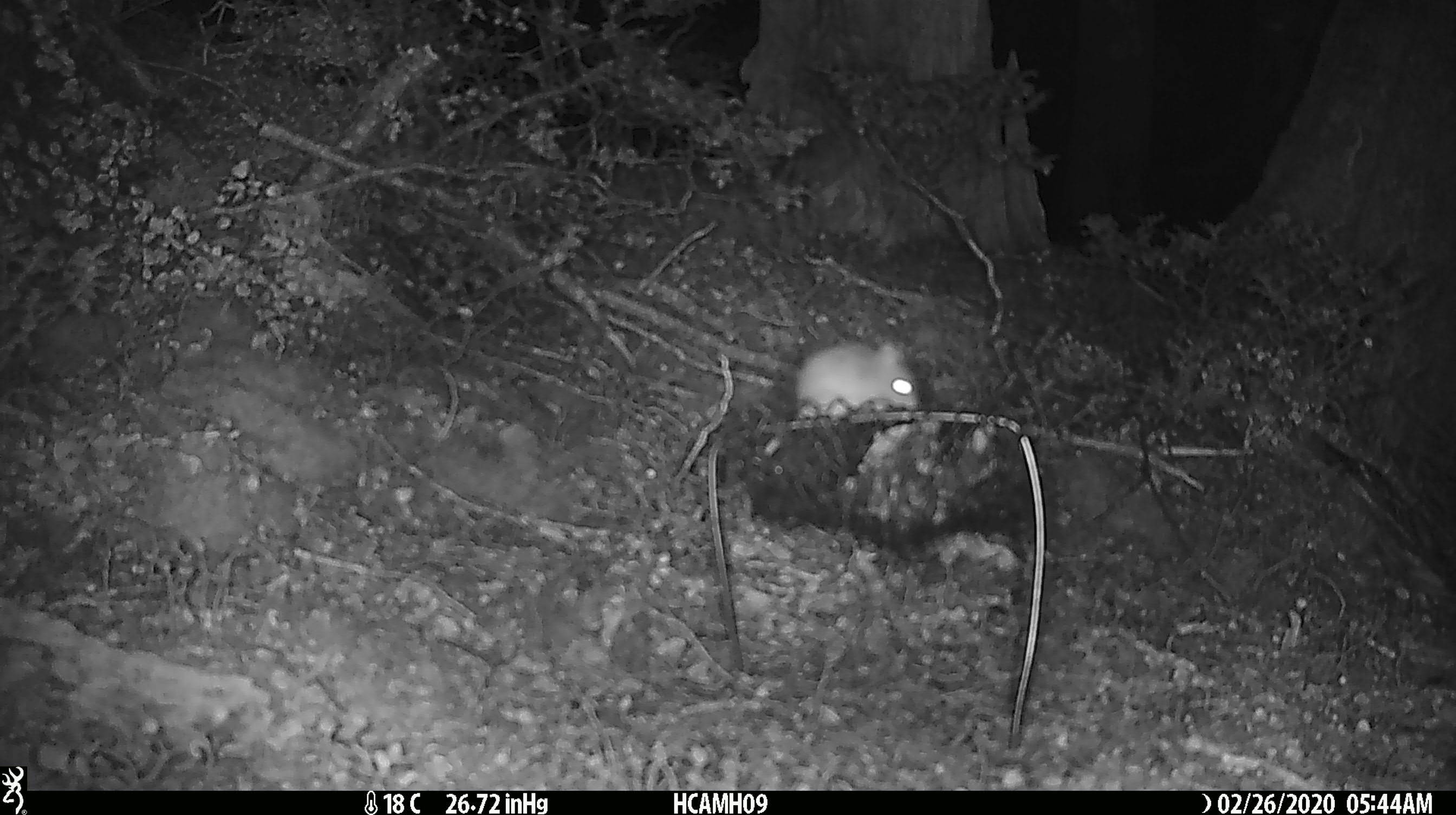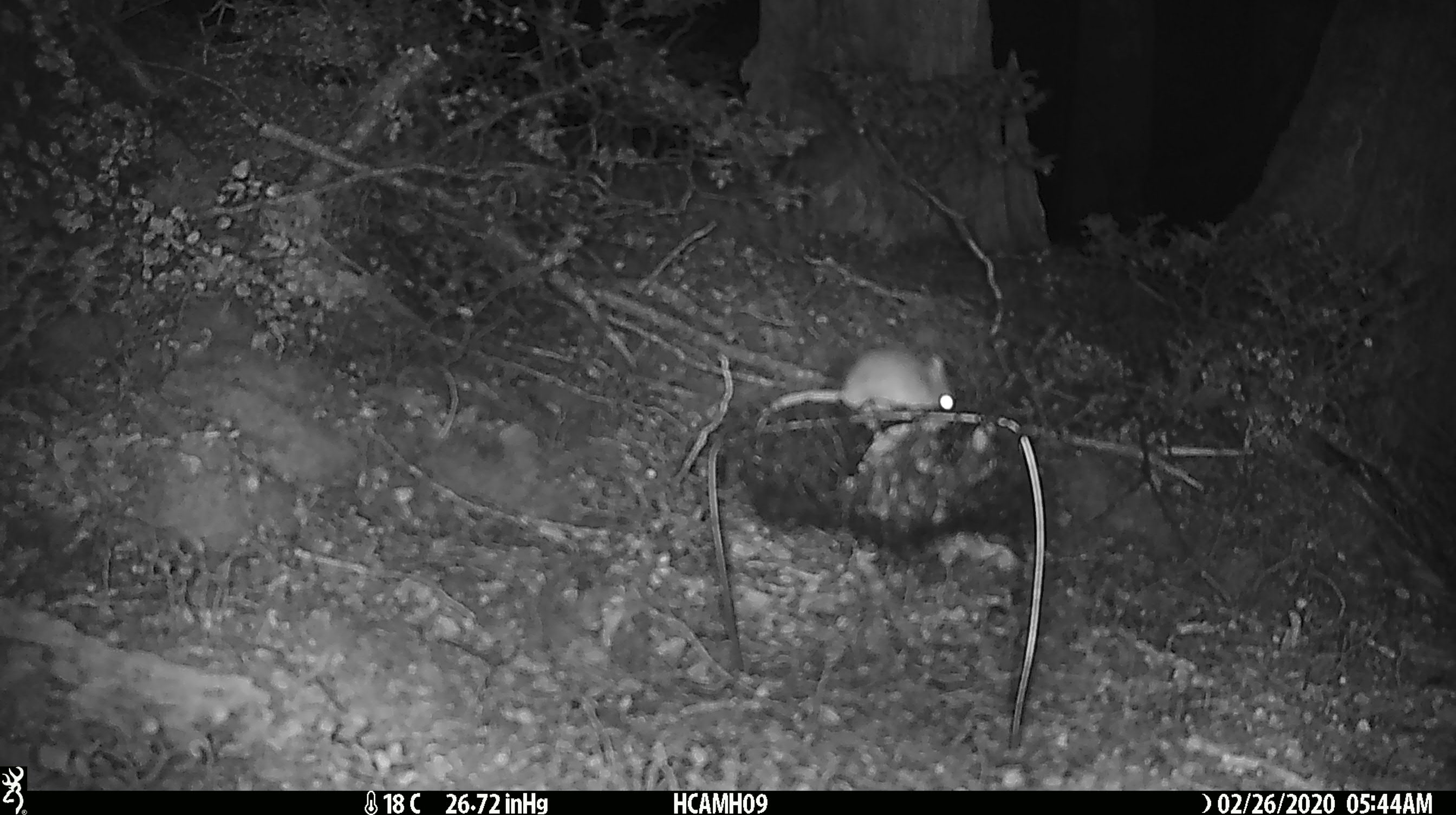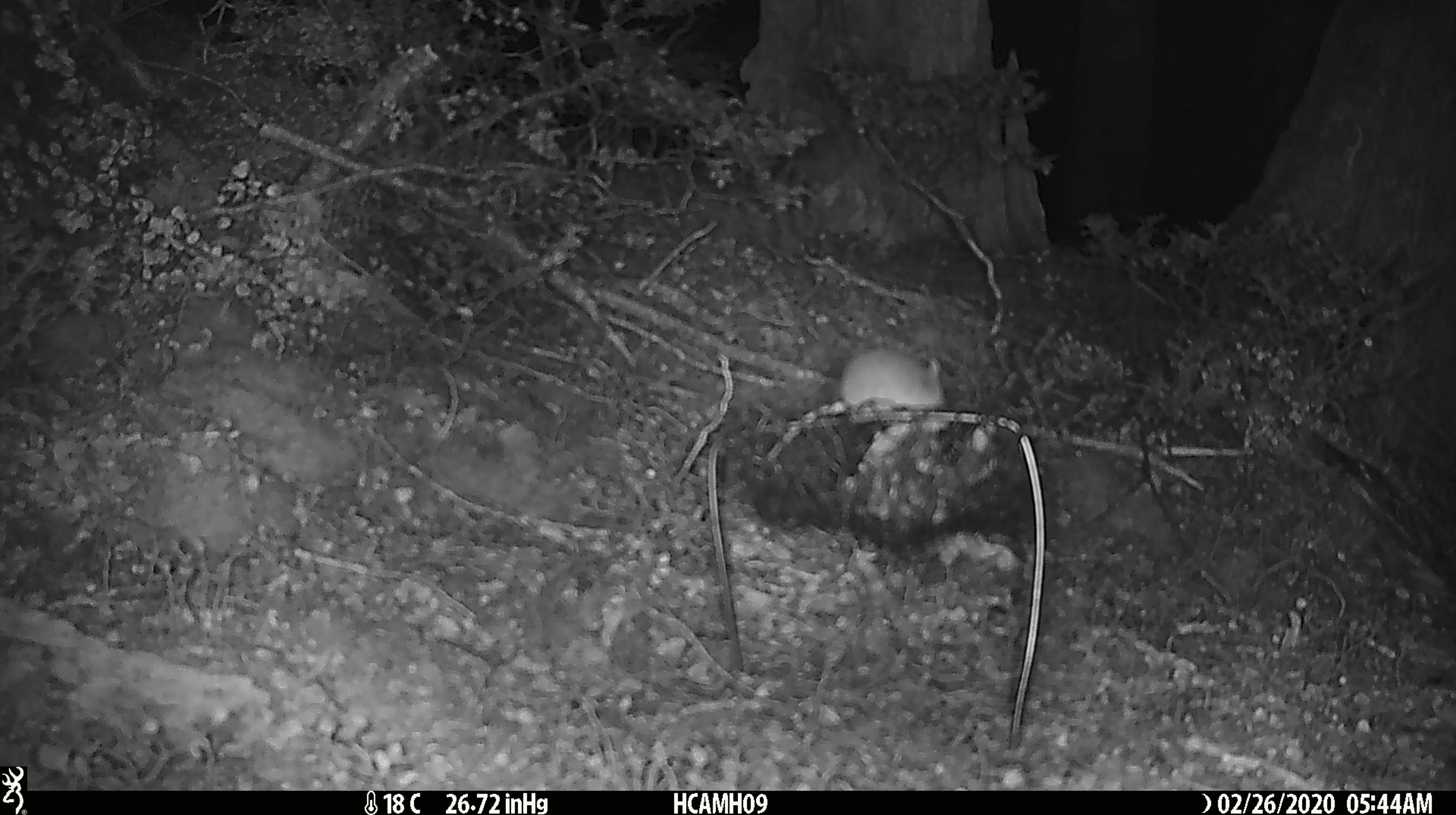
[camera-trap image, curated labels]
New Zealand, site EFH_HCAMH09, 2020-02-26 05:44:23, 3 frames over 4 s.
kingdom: Animalia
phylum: Chordata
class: Mammalia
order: Rodentia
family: Muridae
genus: Mus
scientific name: Mus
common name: mouse